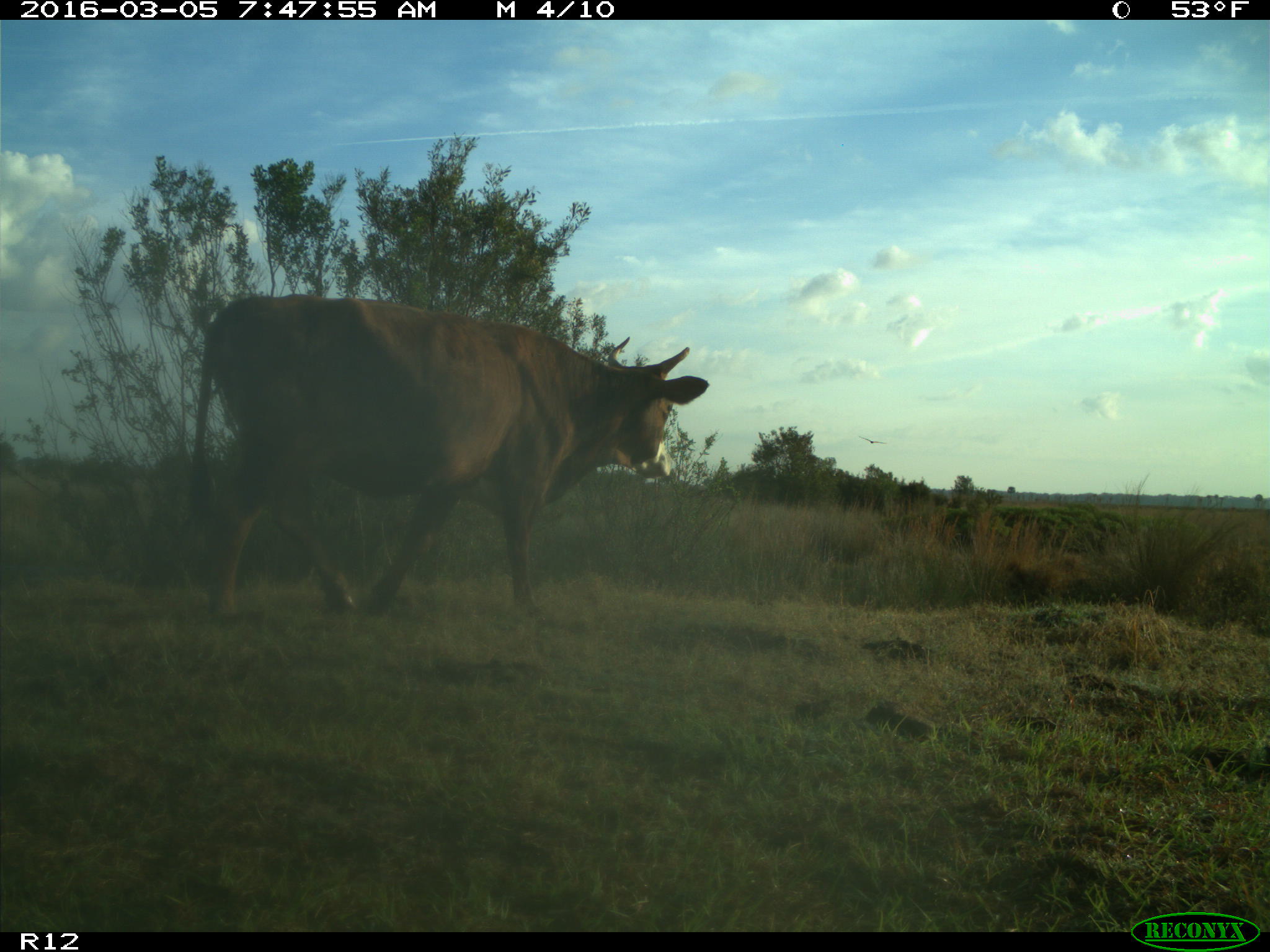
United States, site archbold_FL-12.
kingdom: Animalia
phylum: Chordata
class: Mammalia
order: Artiodactyla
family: Bovidae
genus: Bos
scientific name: Bos taurus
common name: domestic cow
Bos taurus (domestic cow).